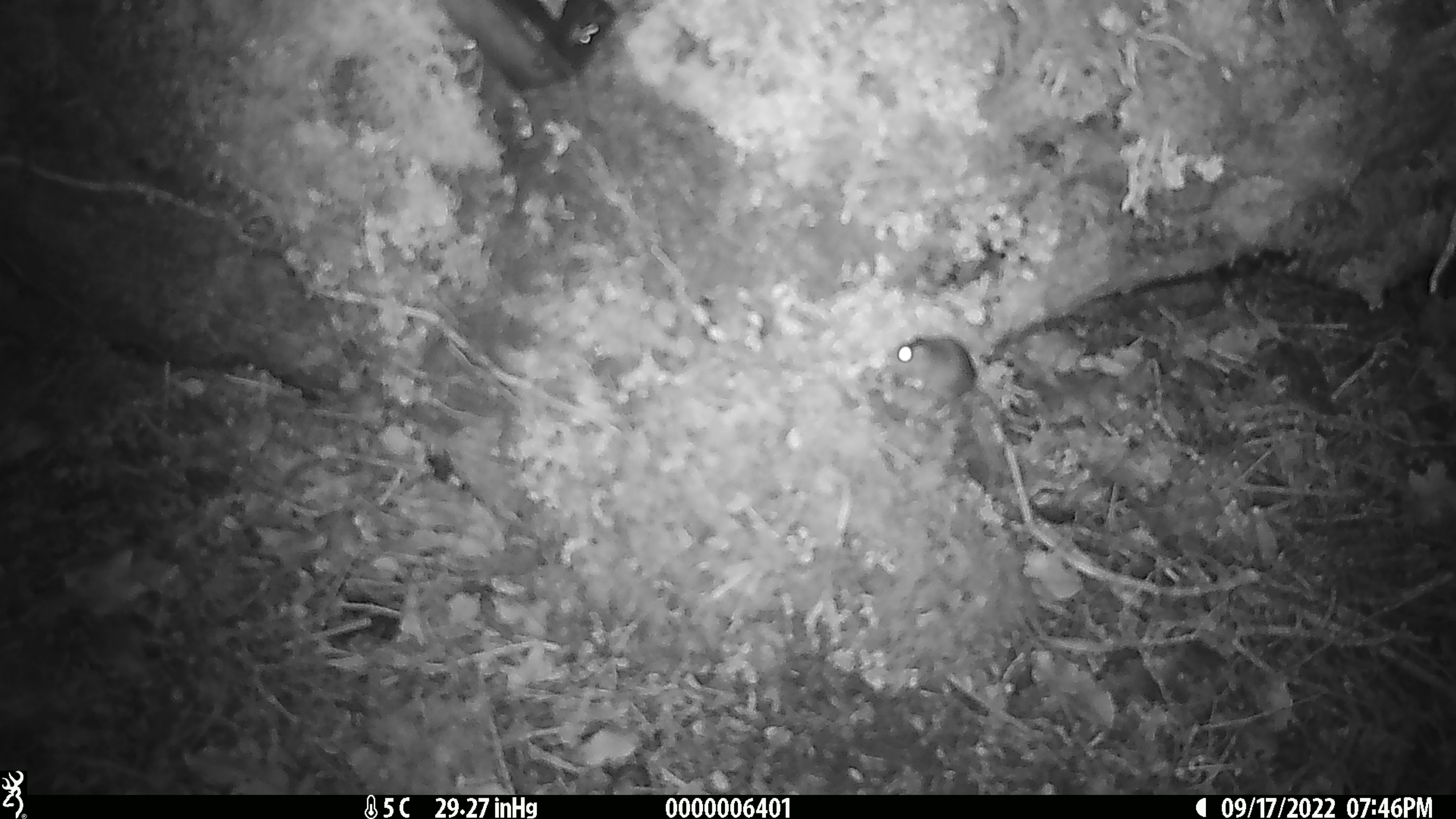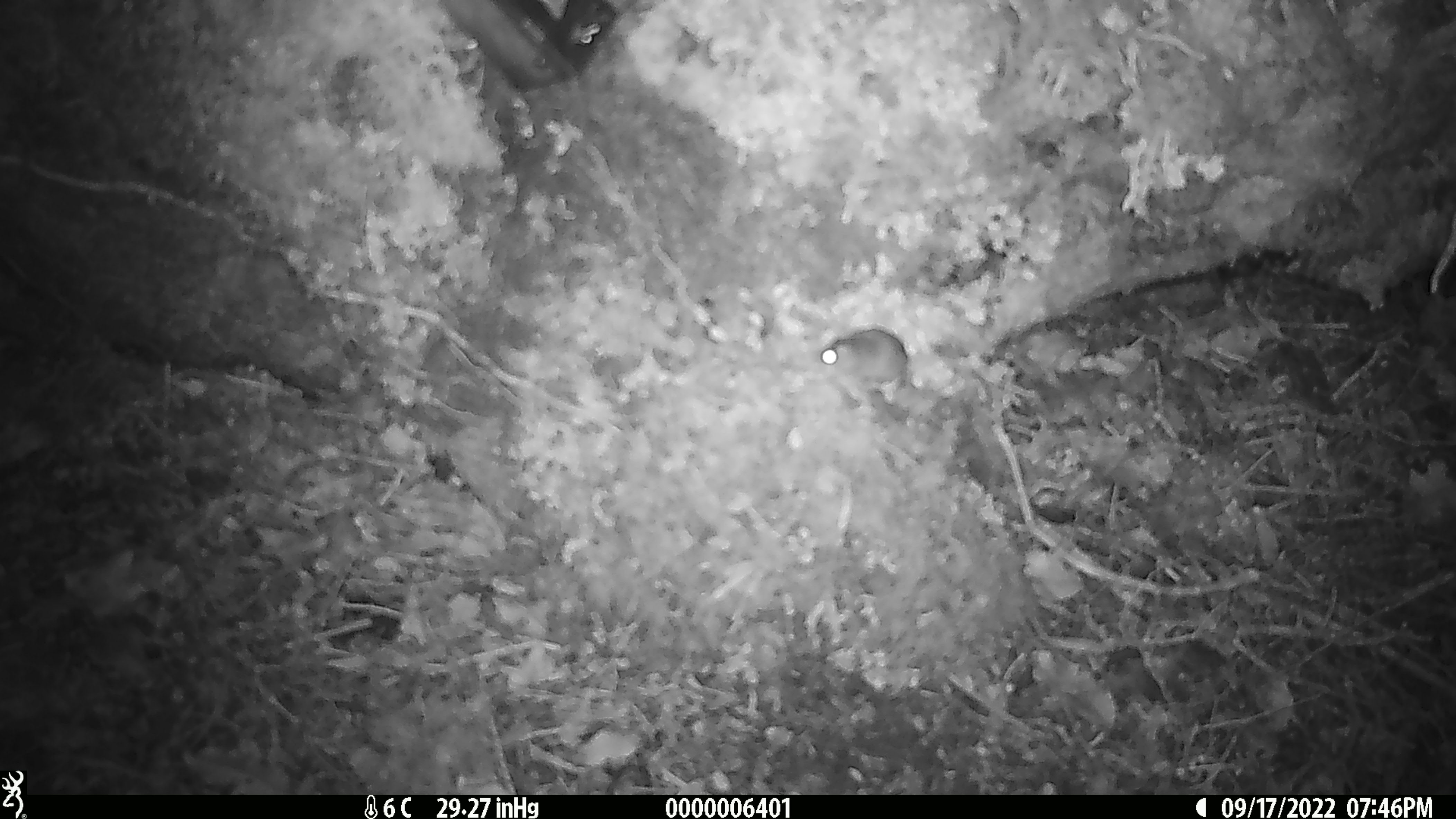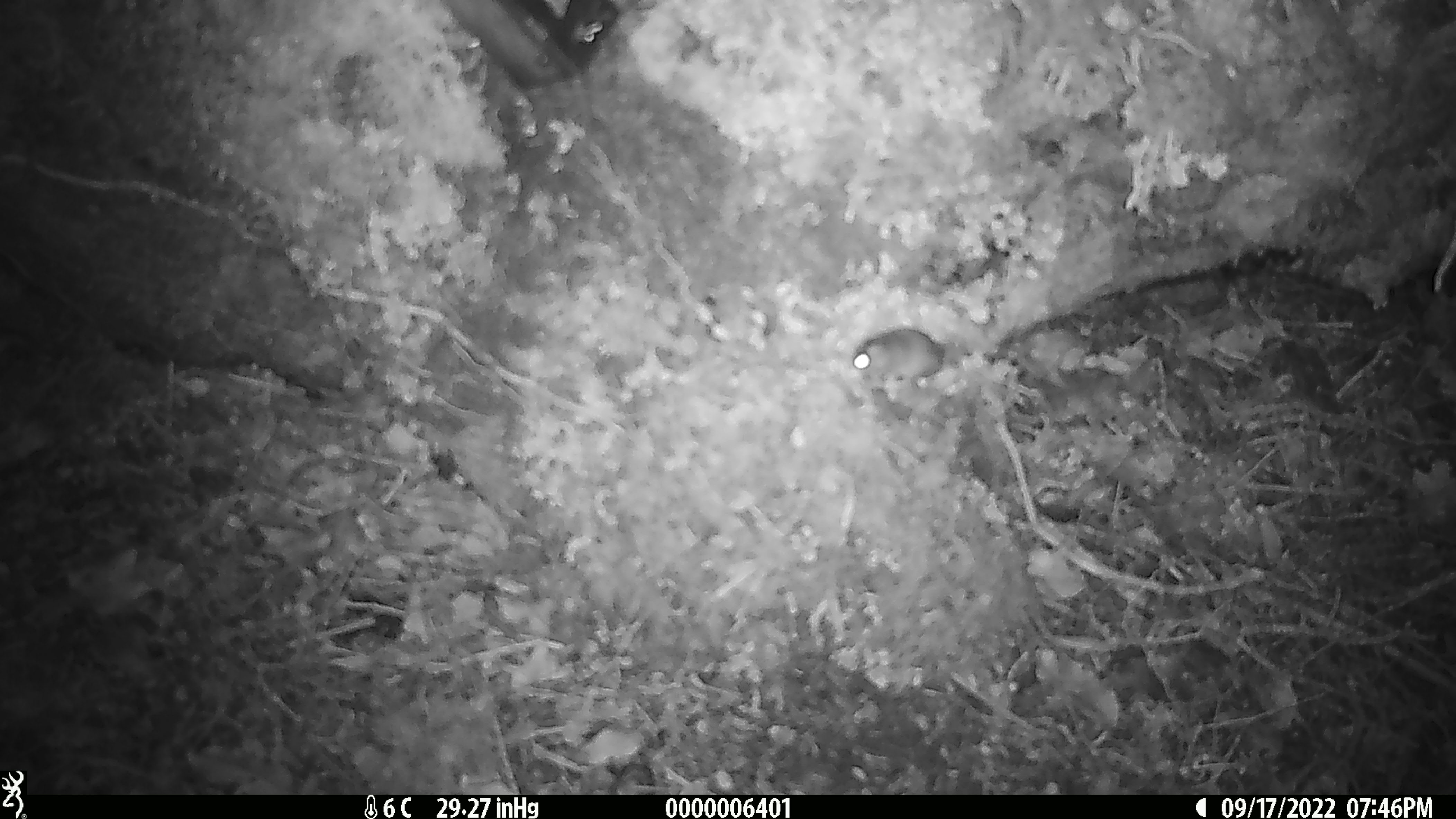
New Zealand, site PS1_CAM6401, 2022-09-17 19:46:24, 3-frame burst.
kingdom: Animalia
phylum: Chordata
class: Mammalia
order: Rodentia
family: Muridae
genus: Mus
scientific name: Mus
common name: mouse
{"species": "mouse (Mus)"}